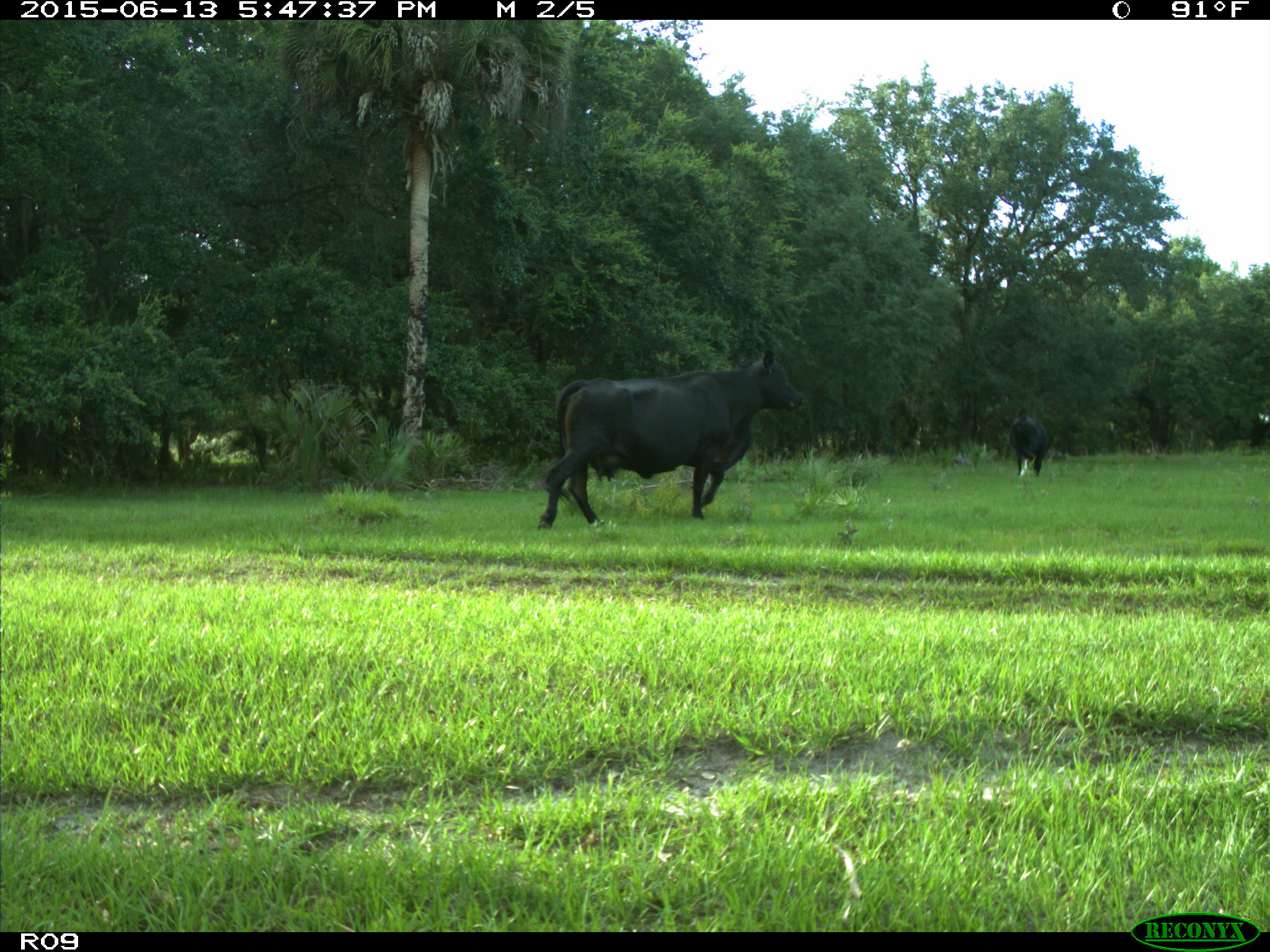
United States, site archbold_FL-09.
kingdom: Animalia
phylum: Chordata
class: Mammalia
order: Artiodactyla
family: Bovidae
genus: Bos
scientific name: Bos taurus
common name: domestic cow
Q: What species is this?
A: Bos taurus (domestic cow).